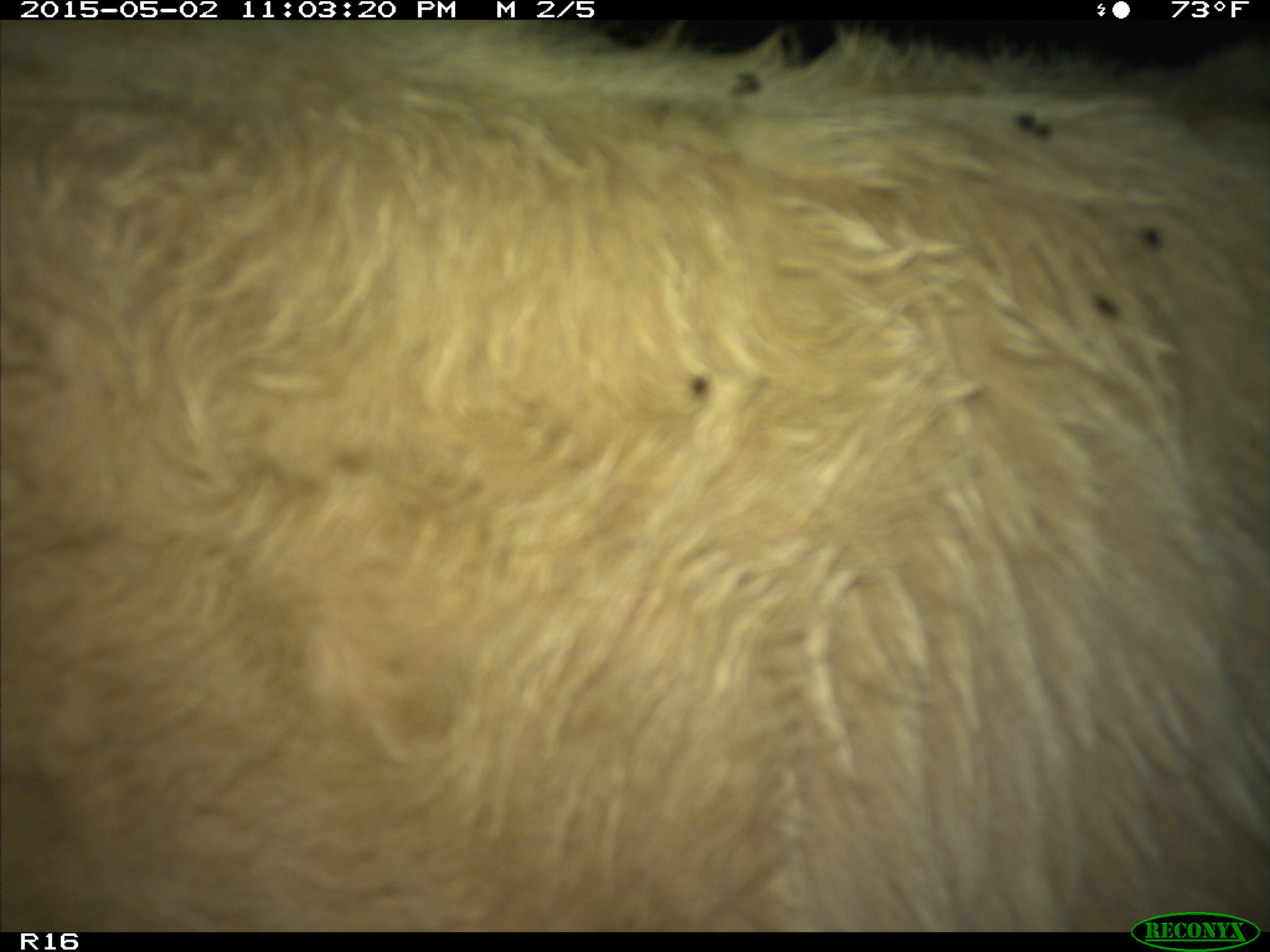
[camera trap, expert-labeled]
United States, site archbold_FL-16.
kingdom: Animalia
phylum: Chordata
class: Mammalia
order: Artiodactyla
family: Bovidae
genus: Bos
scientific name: Bos taurus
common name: domestic cow